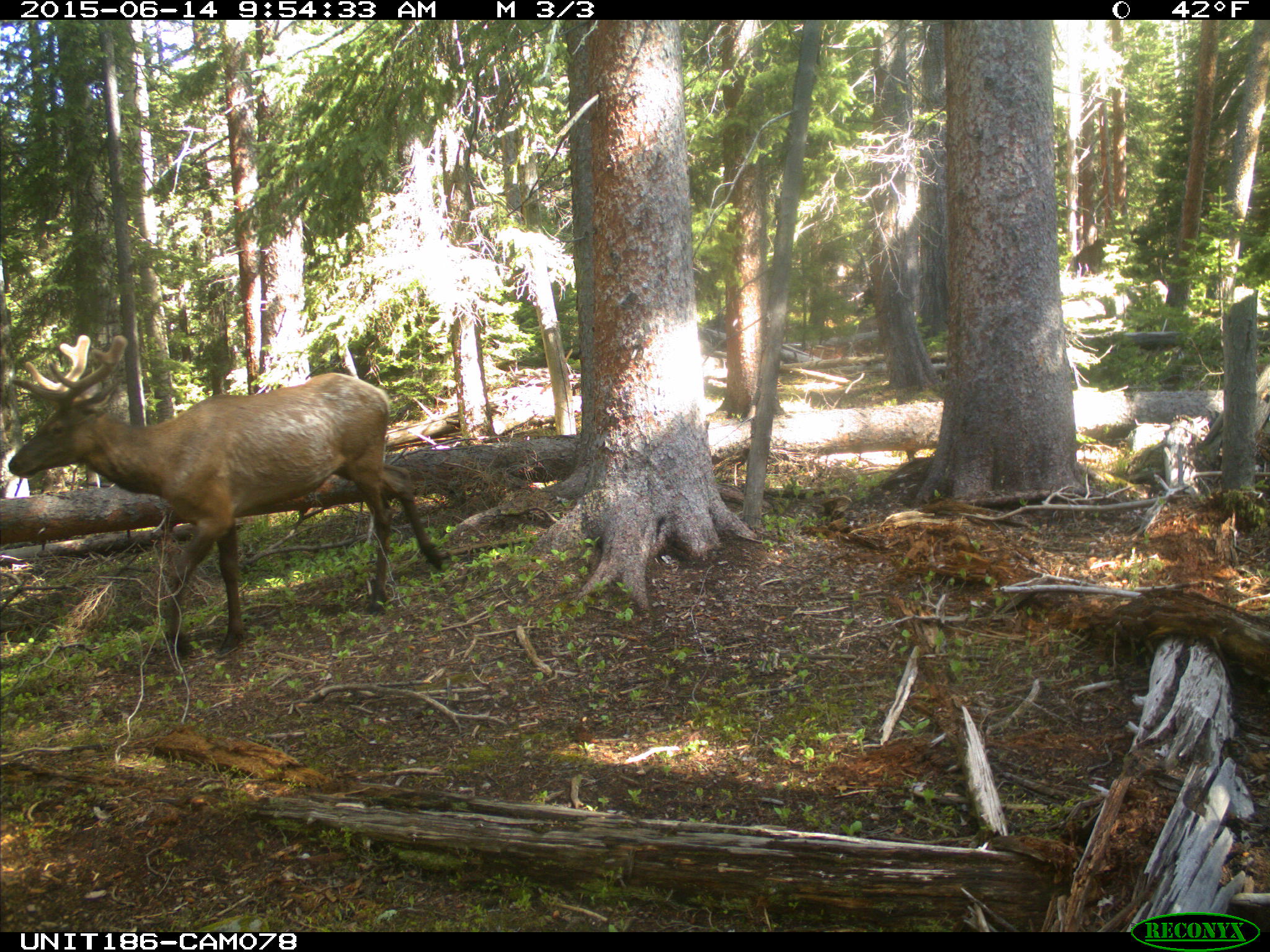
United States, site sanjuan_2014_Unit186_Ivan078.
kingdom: Animalia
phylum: Chordata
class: Mammalia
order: Artiodactyla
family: Cervidae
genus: Cervus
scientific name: Cervus elaphus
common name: red deer